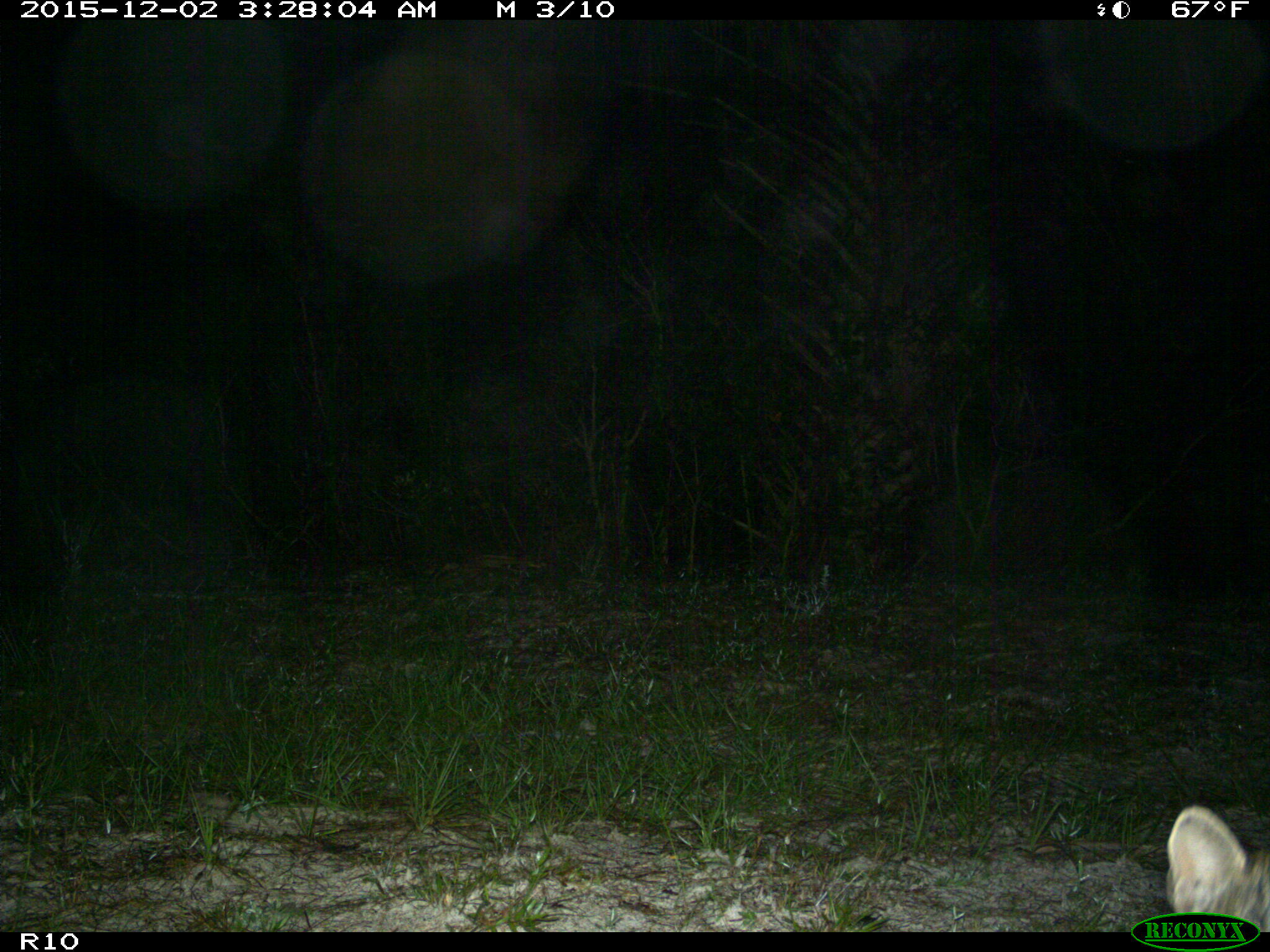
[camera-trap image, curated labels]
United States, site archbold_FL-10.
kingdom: Animalia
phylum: Chordata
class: Mammalia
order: Carnivora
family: Felidae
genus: Lynx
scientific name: Lynx rufus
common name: bobcat